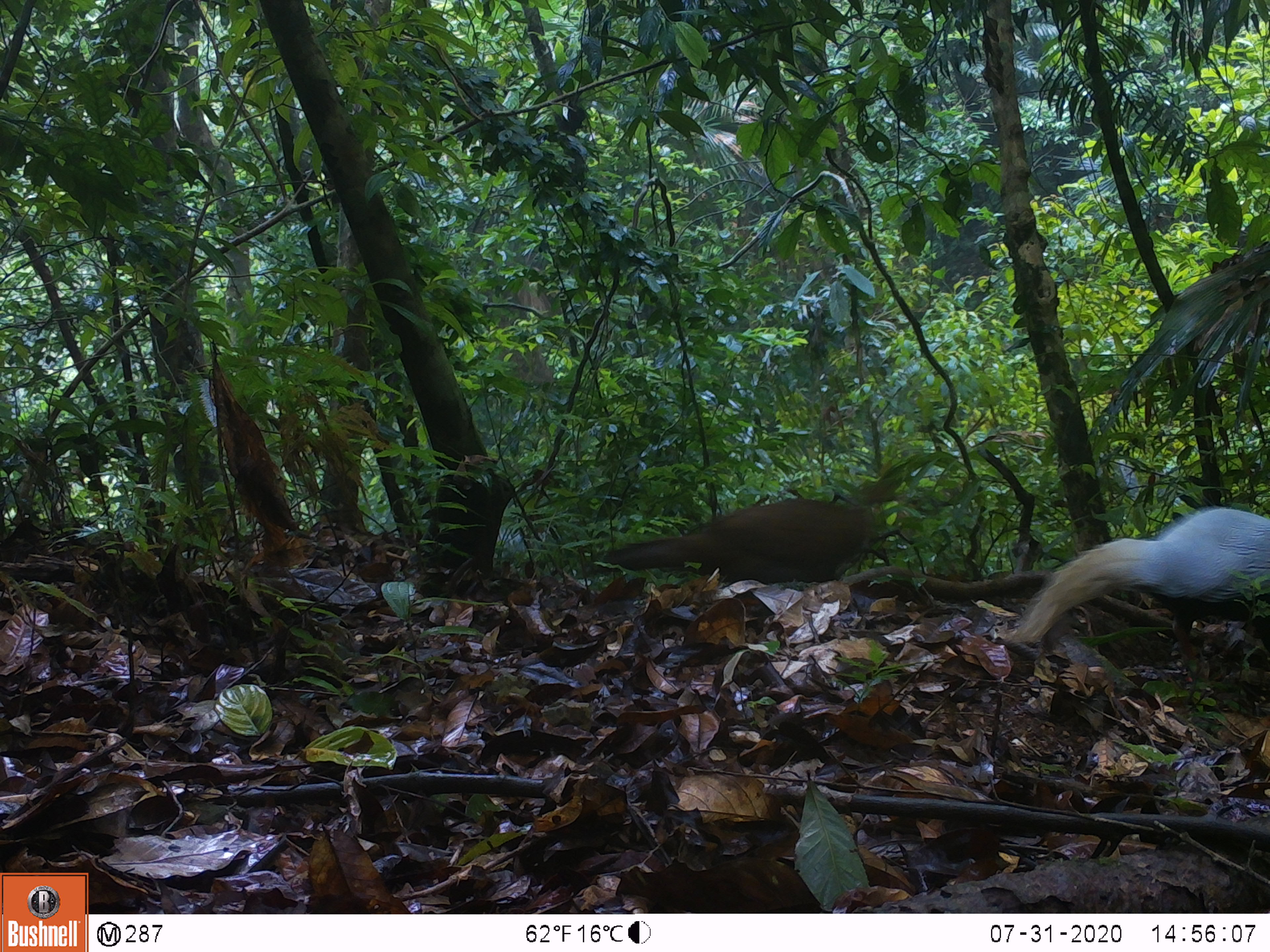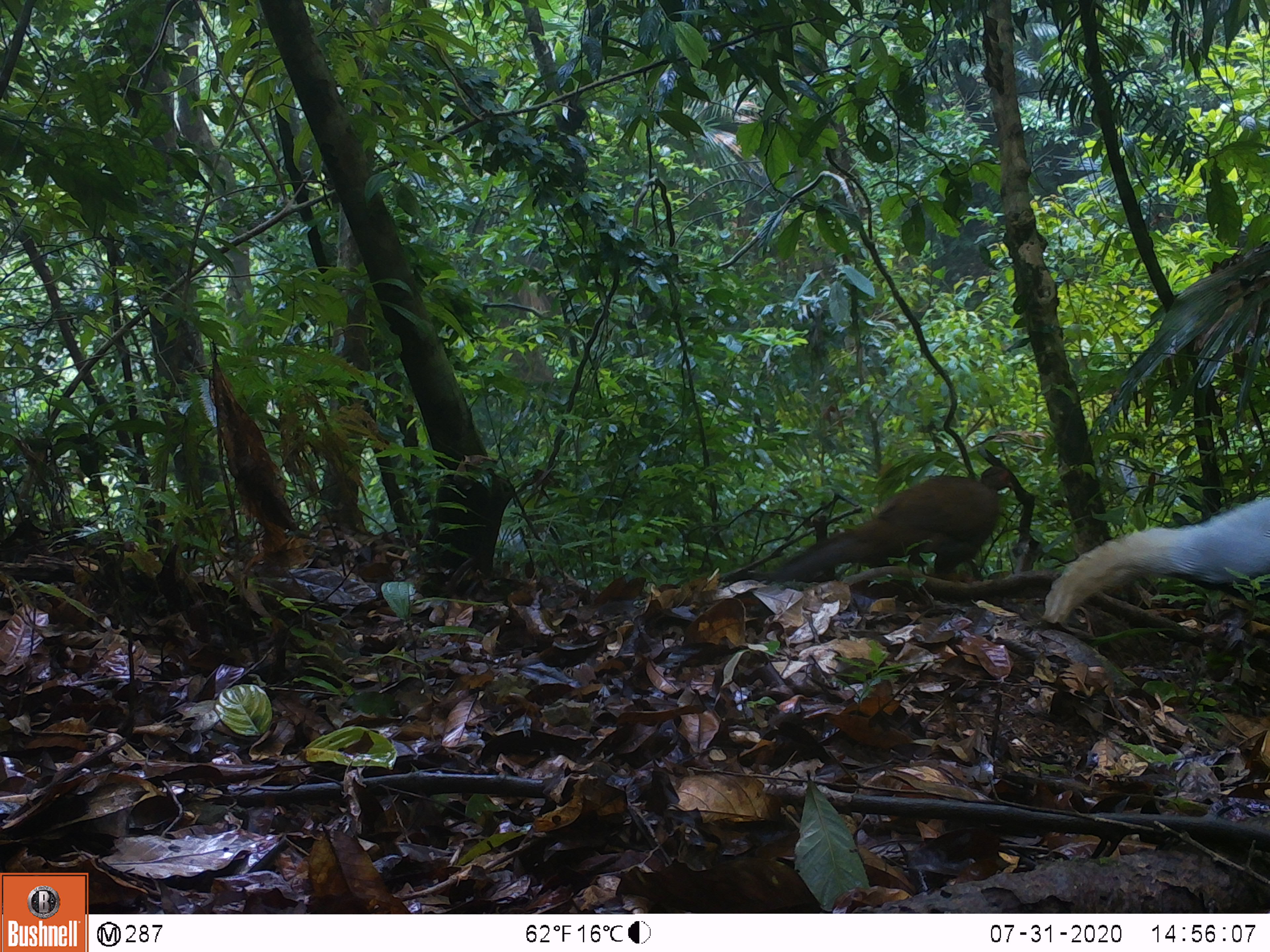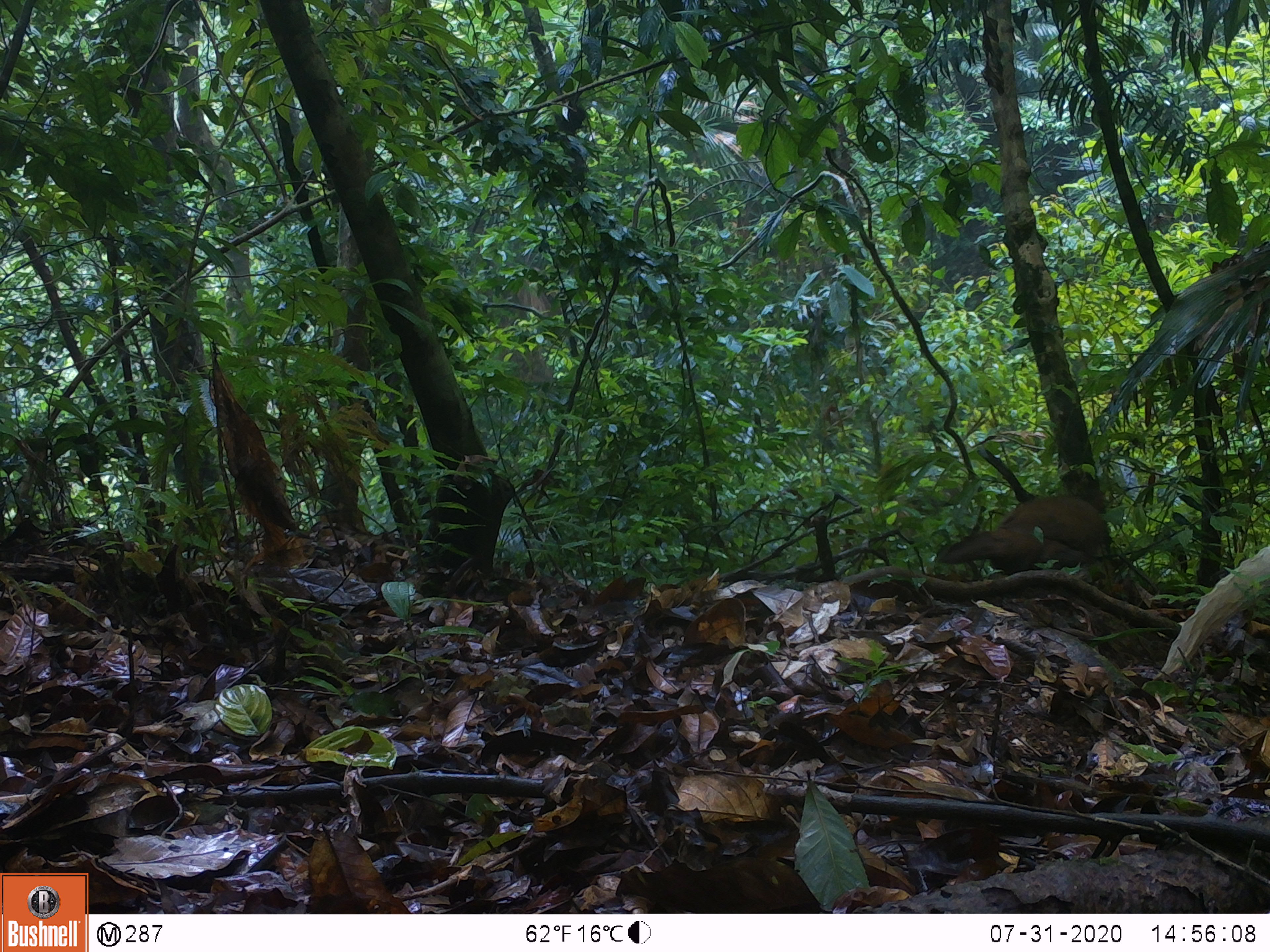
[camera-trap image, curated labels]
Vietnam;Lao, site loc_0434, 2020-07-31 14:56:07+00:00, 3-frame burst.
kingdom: Animalia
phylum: Chordata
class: Aves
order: Galliformes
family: Phasianidae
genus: Lophura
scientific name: Lophura nycthemera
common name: silver pheasant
Silver pheasant (Lophura nycthemera). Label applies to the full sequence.